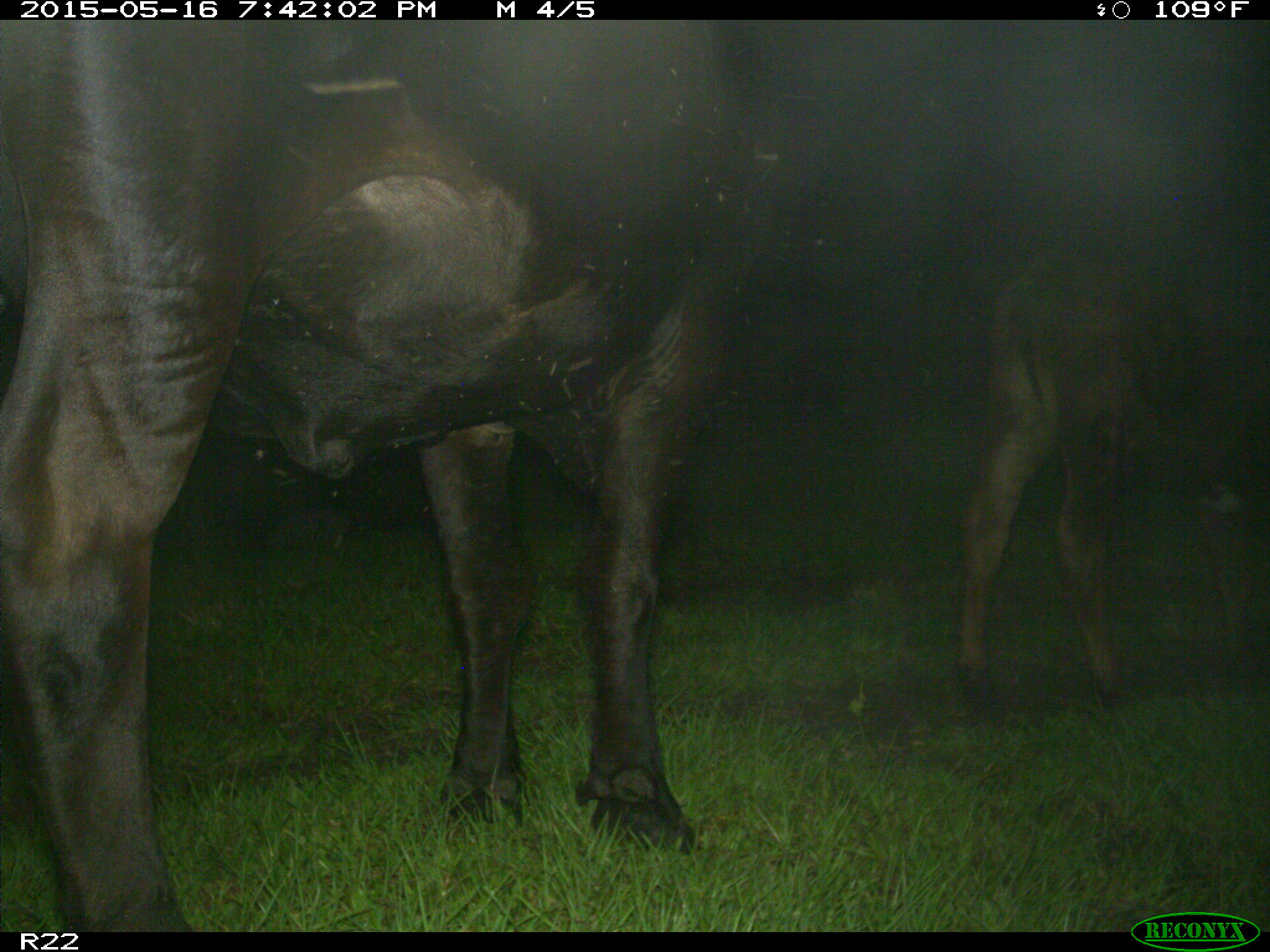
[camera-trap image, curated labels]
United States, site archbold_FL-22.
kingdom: Animalia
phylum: Chordata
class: Mammalia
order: Artiodactyla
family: Bovidae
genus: Bos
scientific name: Bos taurus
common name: domestic cow